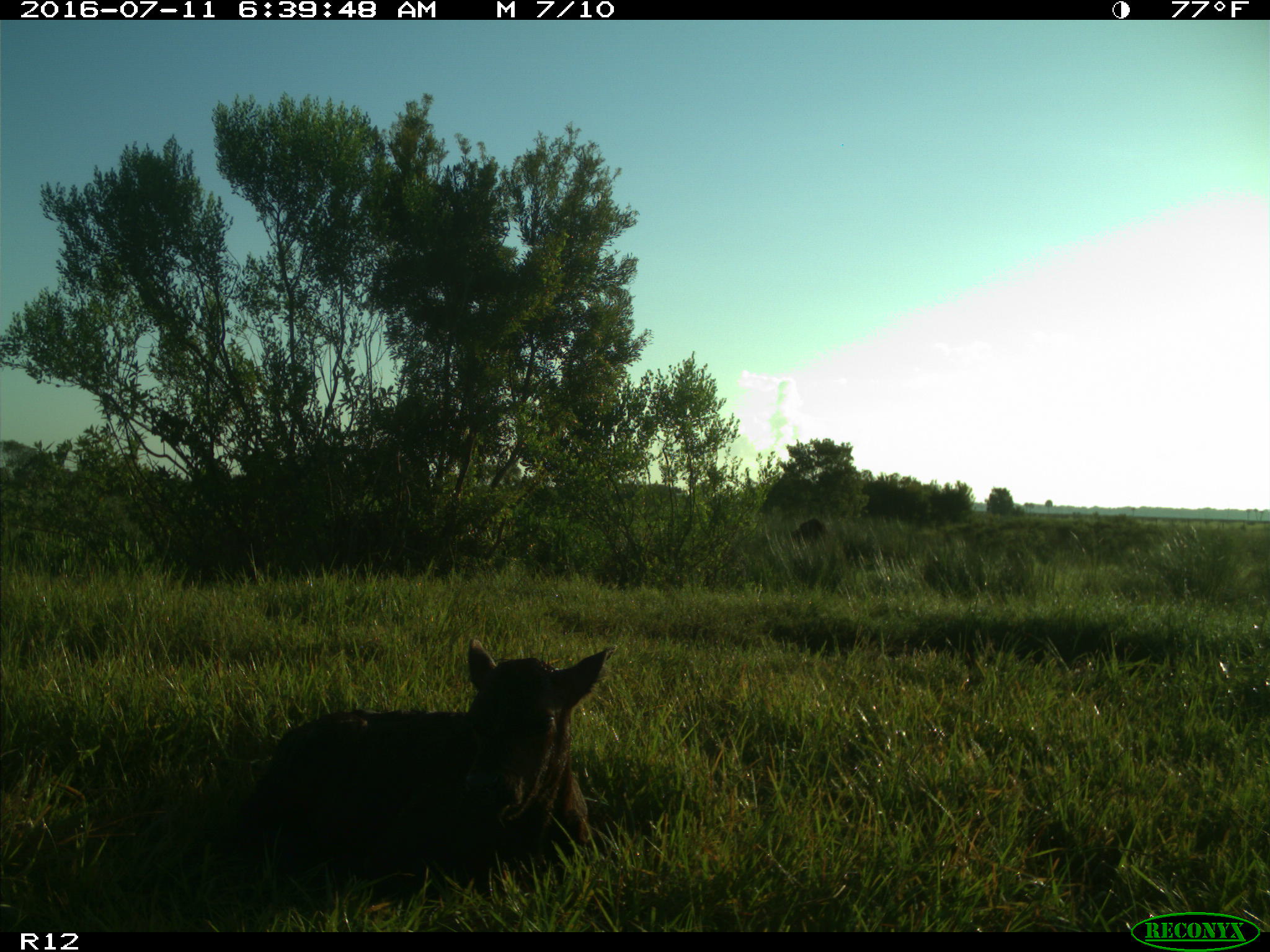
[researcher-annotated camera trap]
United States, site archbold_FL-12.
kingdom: Animalia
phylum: Chordata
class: Mammalia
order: Artiodactyla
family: Bovidae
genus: Bos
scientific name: Bos taurus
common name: domestic cow